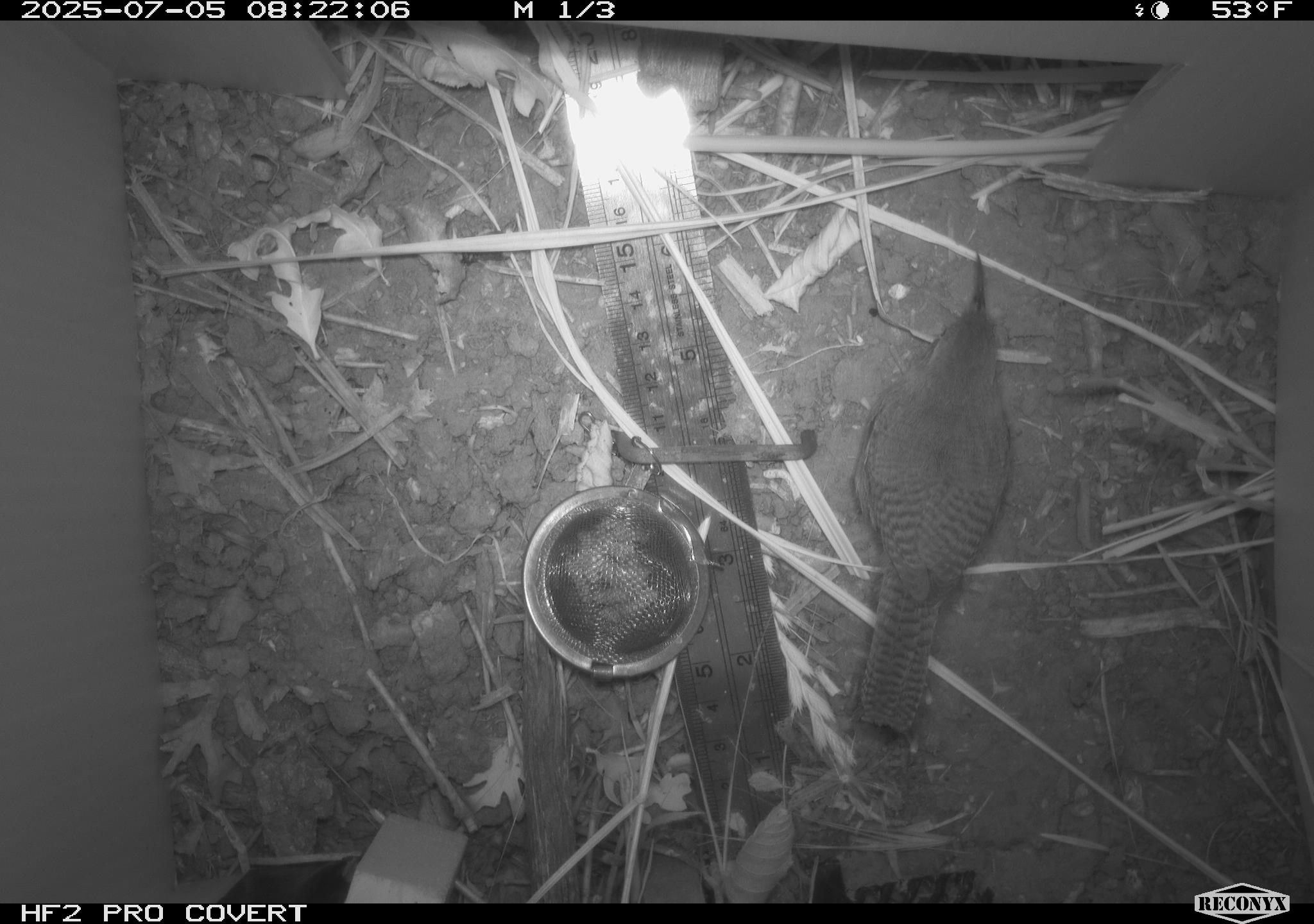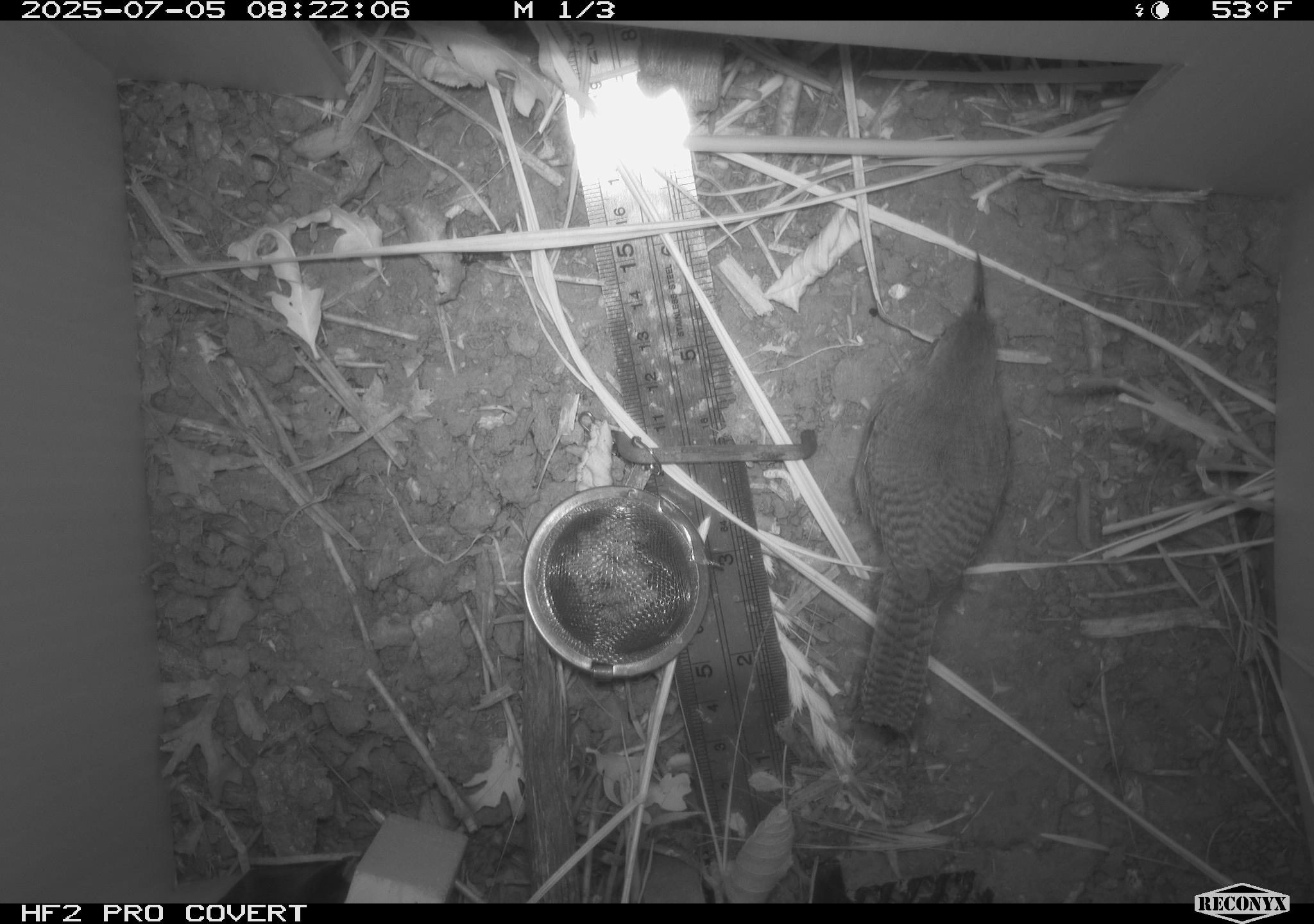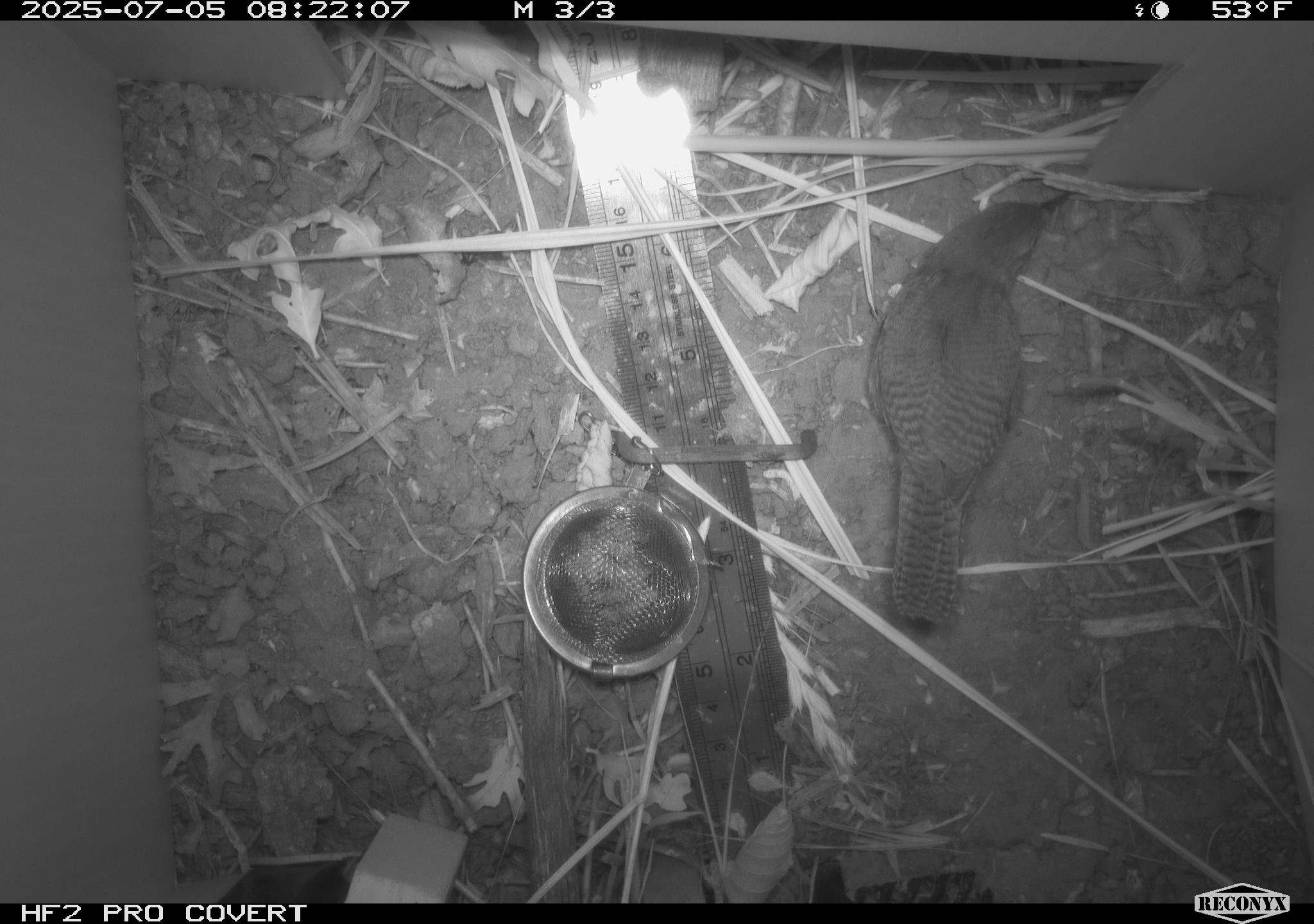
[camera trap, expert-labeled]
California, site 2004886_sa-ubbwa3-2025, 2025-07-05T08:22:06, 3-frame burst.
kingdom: Animalia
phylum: Chordata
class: Aves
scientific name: Aves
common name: bird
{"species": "bird (Aves)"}